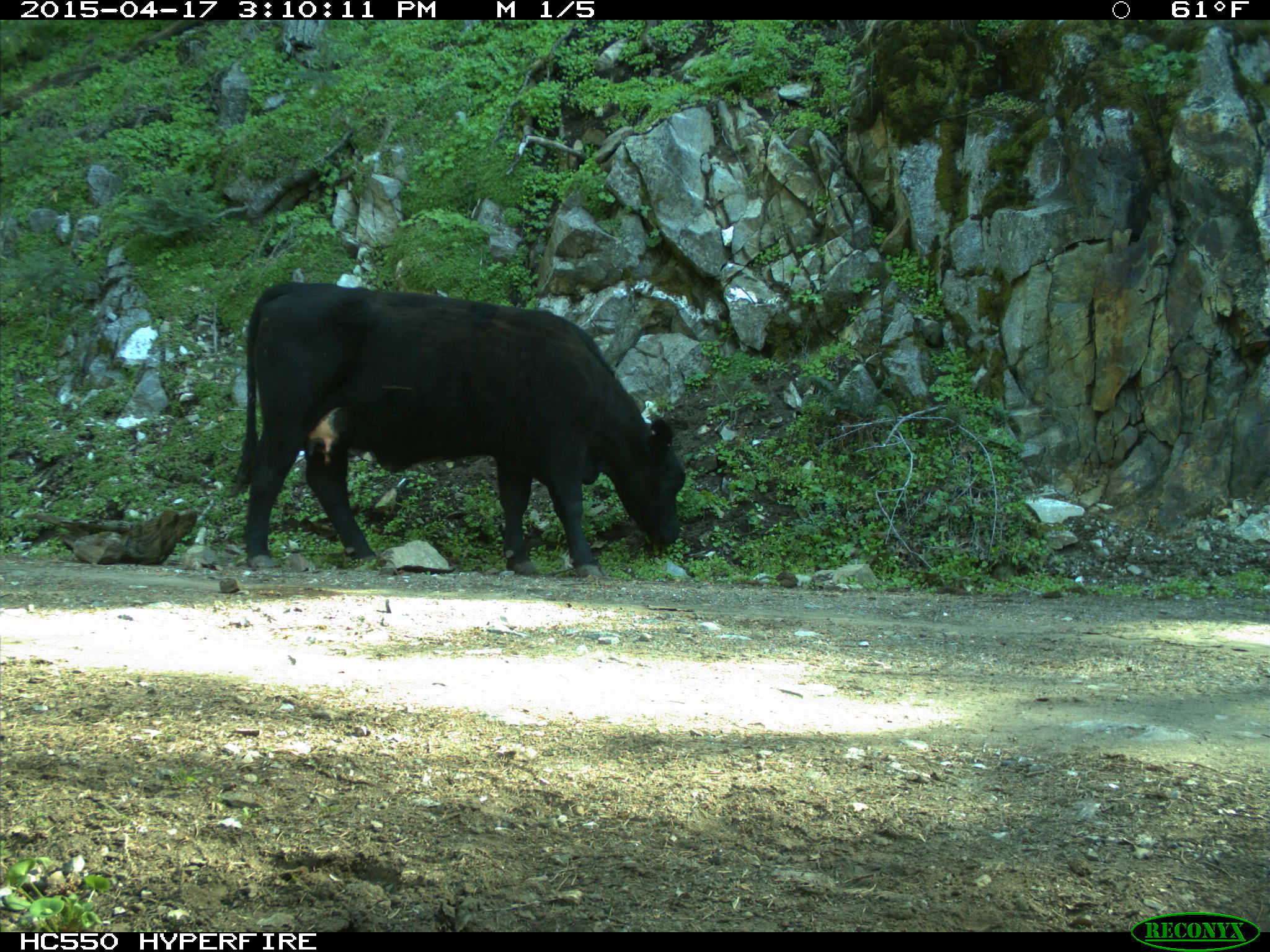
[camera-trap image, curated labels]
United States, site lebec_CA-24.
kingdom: Animalia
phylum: Chordata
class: Mammalia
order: Artiodactyla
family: Bovidae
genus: Bos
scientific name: Bos taurus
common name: domestic cow